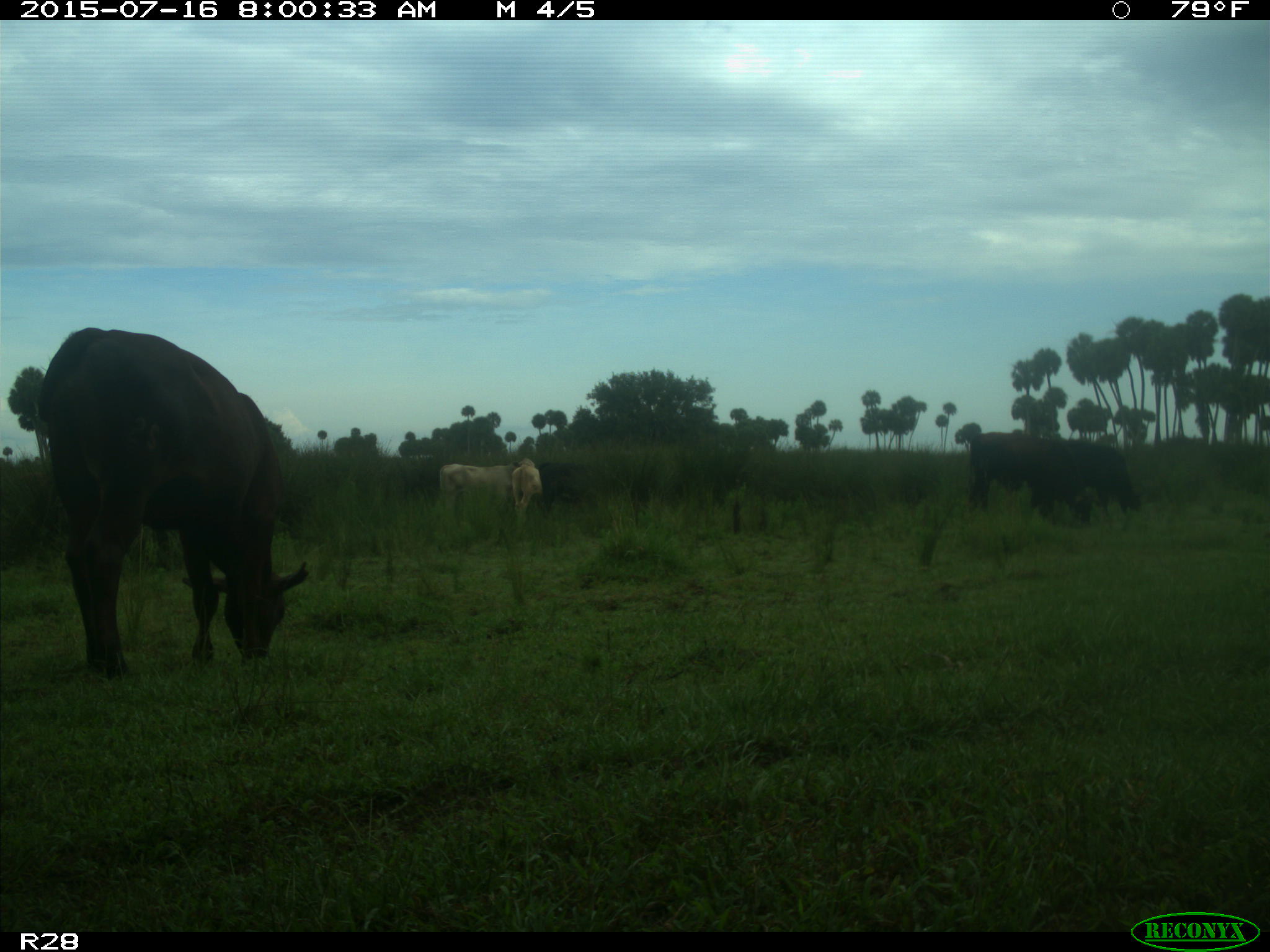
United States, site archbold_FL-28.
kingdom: Animalia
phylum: Chordata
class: Mammalia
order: Artiodactyla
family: Bovidae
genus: Bos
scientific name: Bos taurus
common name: domestic cow